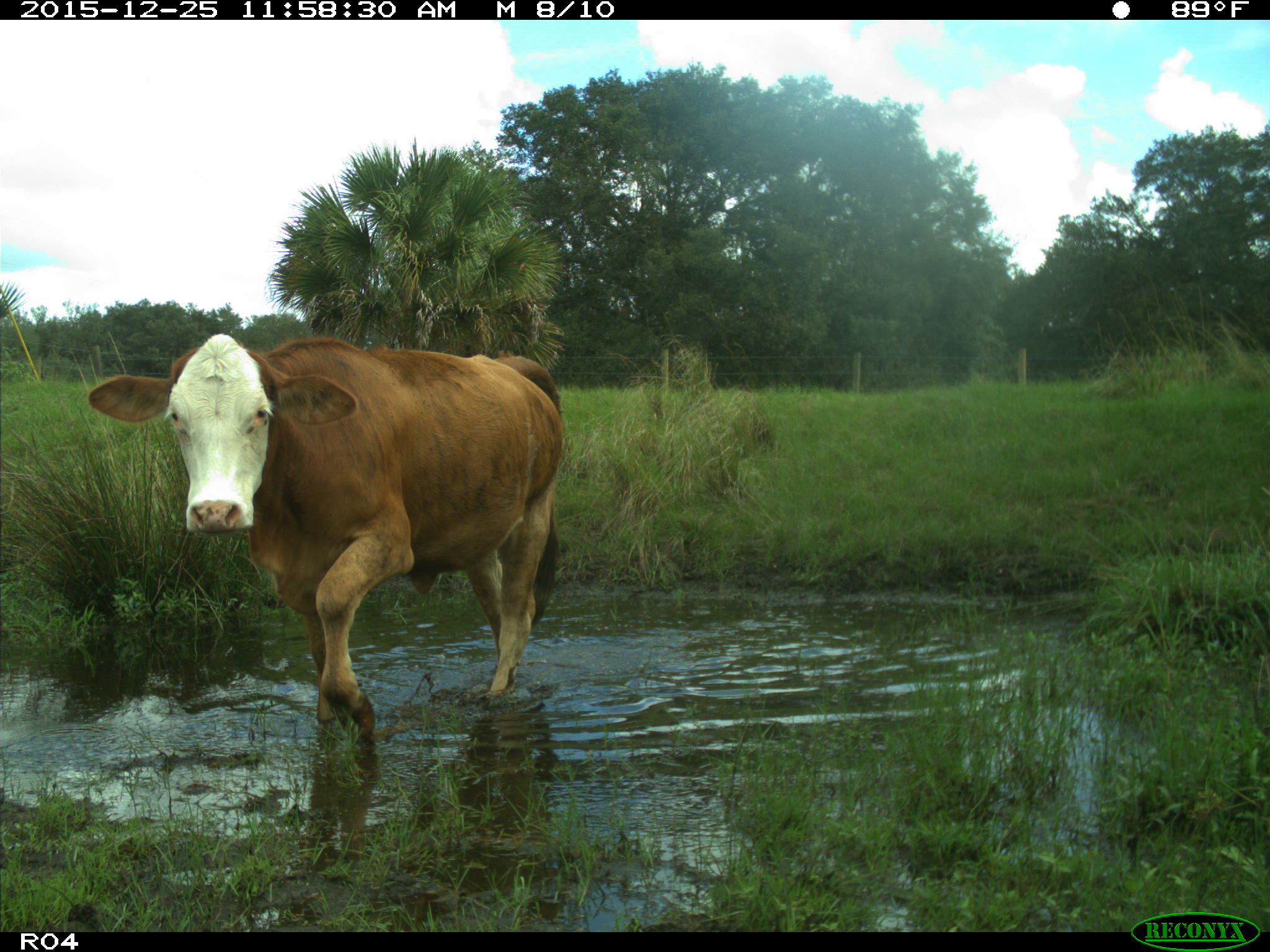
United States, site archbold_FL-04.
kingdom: Animalia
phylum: Chordata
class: Mammalia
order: Artiodactyla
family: Bovidae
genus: Bos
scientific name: Bos taurus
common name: domestic cow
Bos taurus (domestic cow).